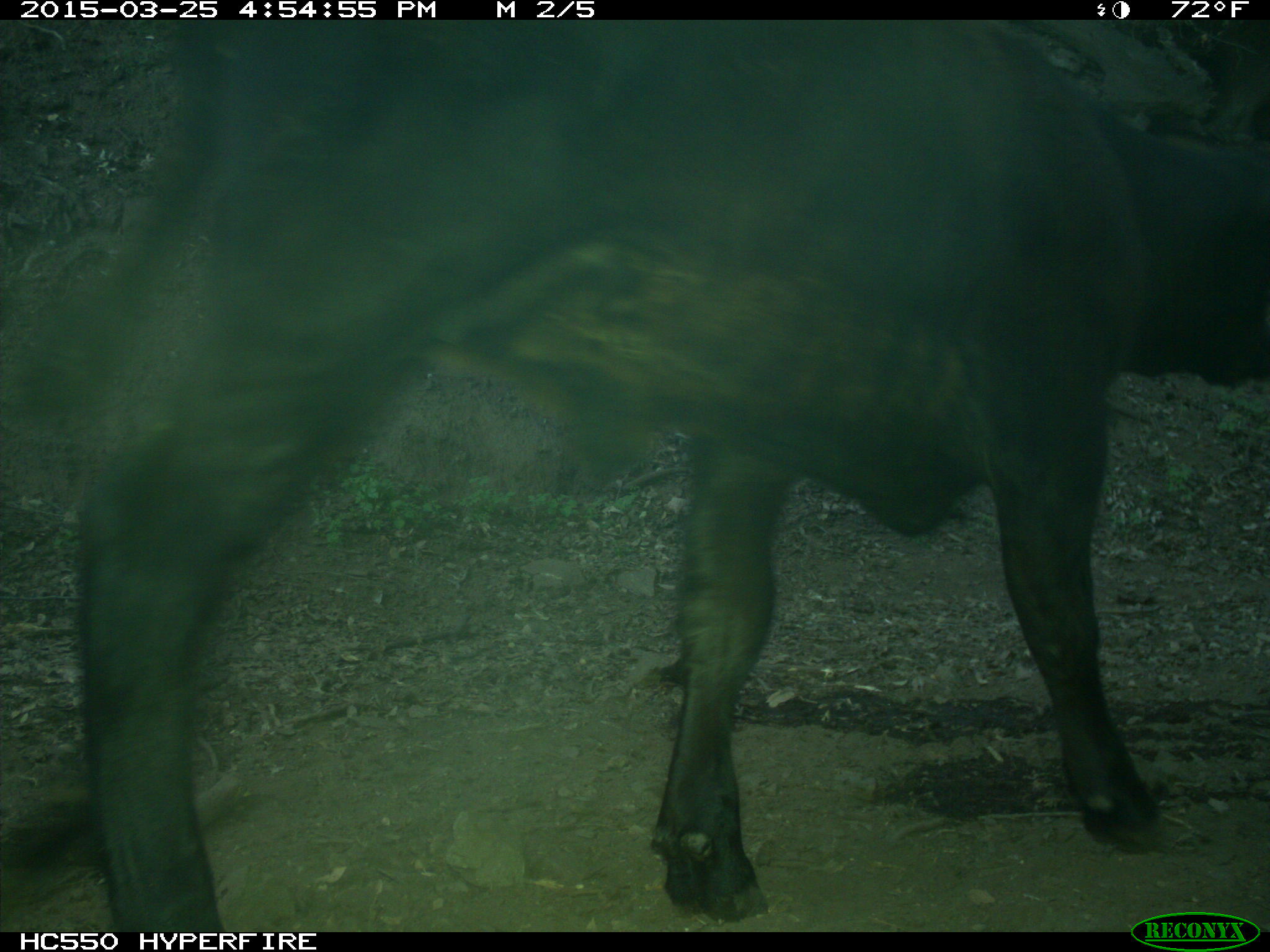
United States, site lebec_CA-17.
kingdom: Animalia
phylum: Chordata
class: Mammalia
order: Artiodactyla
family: Bovidae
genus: Bos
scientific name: Bos taurus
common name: domestic cow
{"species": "Bos taurus (domestic cow)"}